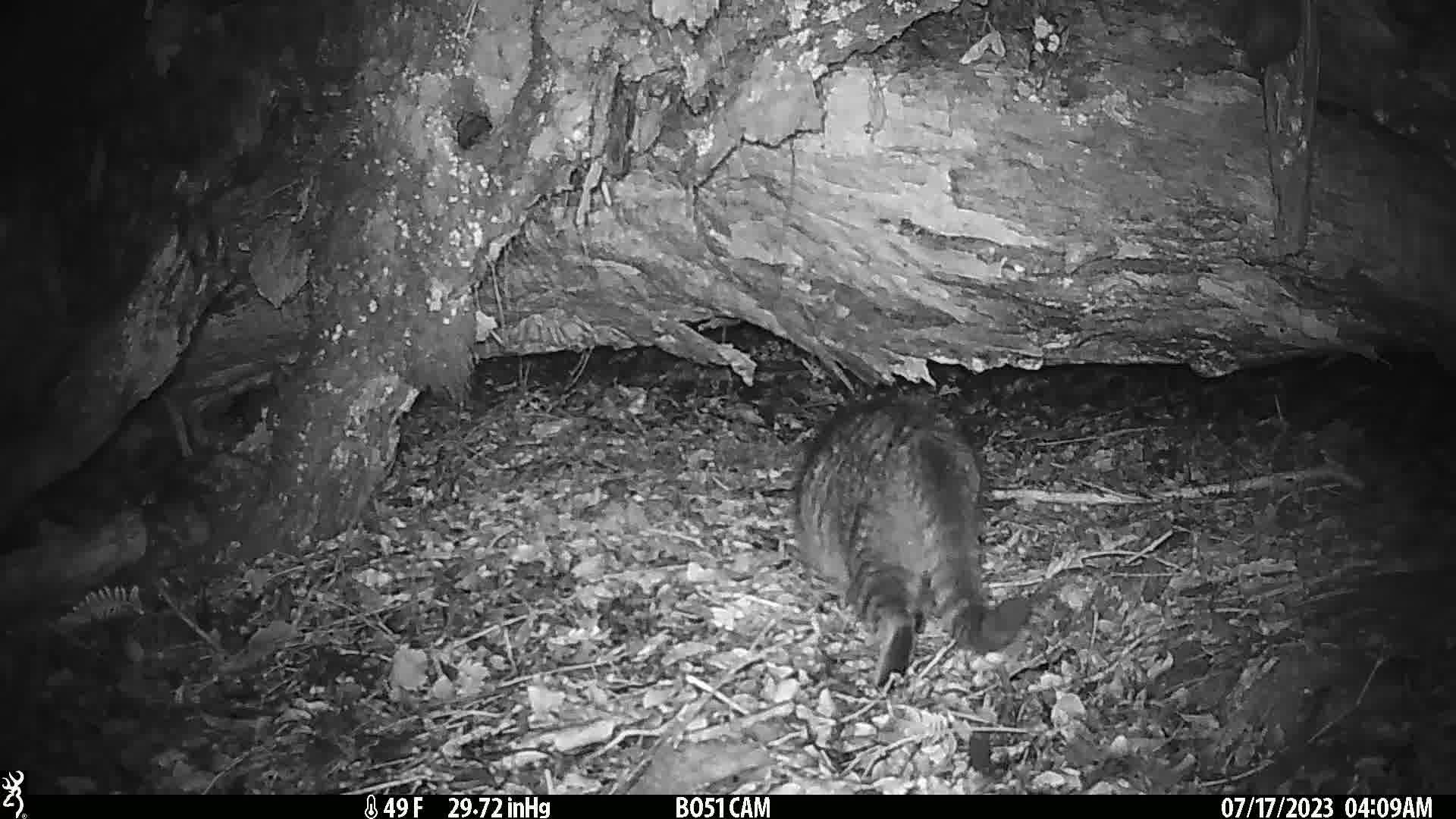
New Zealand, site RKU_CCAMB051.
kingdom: Animalia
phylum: Chordata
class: Mammalia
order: Carnivora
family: Felidae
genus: Felis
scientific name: Felis catus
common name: domestic cat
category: cat